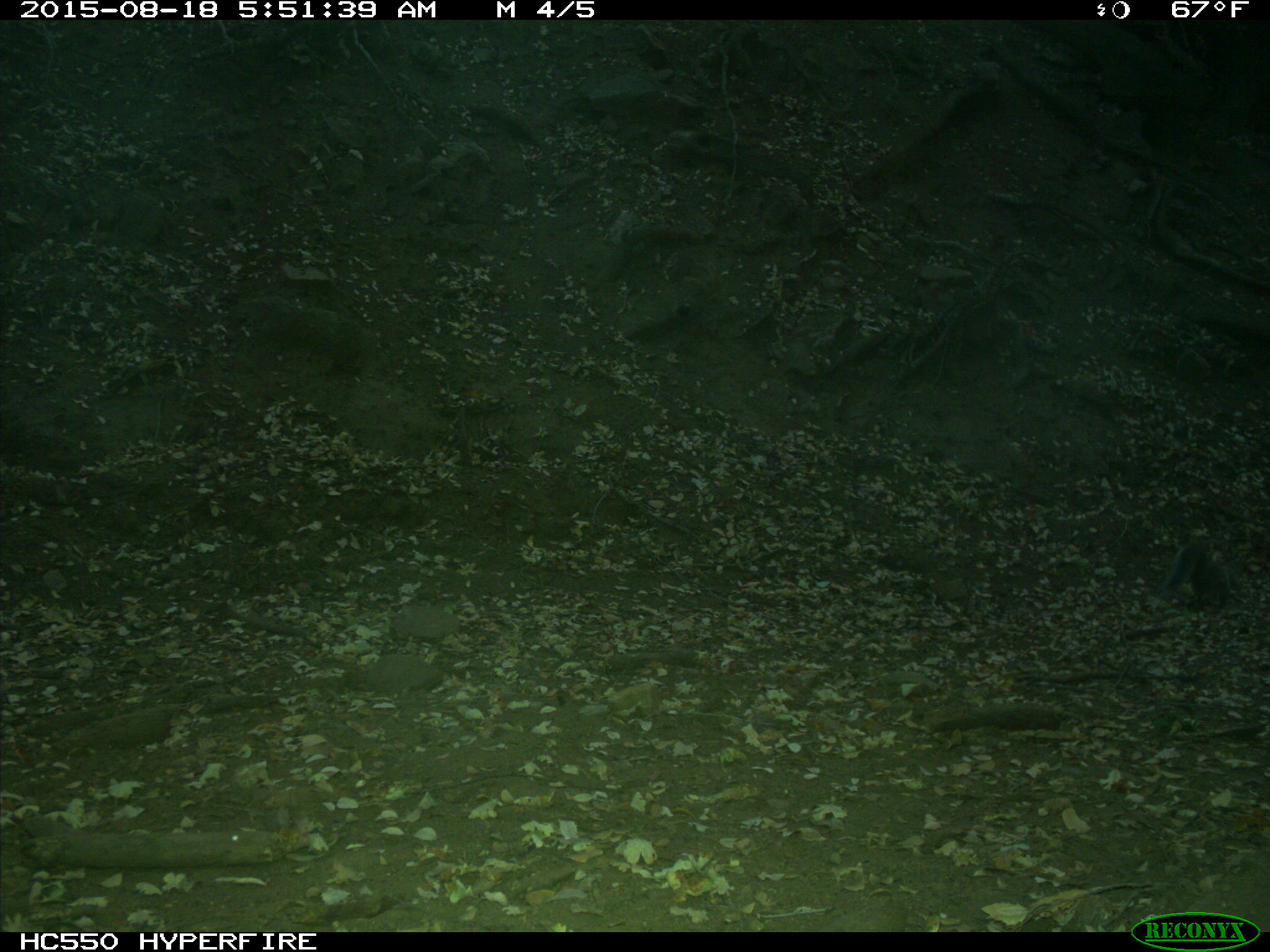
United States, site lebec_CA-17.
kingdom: Animalia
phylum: Chordata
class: Mammalia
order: Rodentia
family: Sciuridae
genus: Sciurus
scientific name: Sciurus carolinensis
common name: eastern gray squirrel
Sciurus carolinensis (eastern gray squirrel).